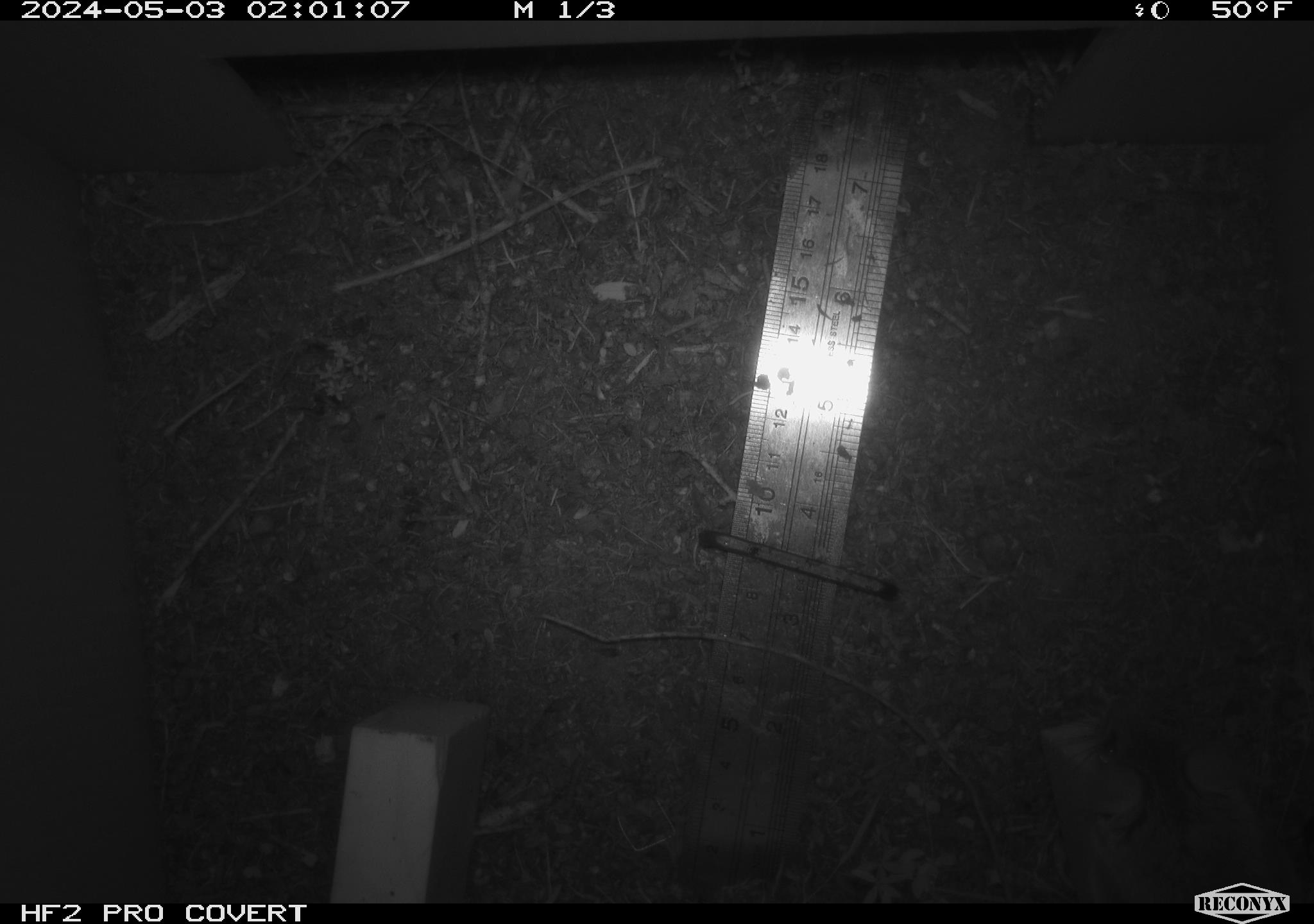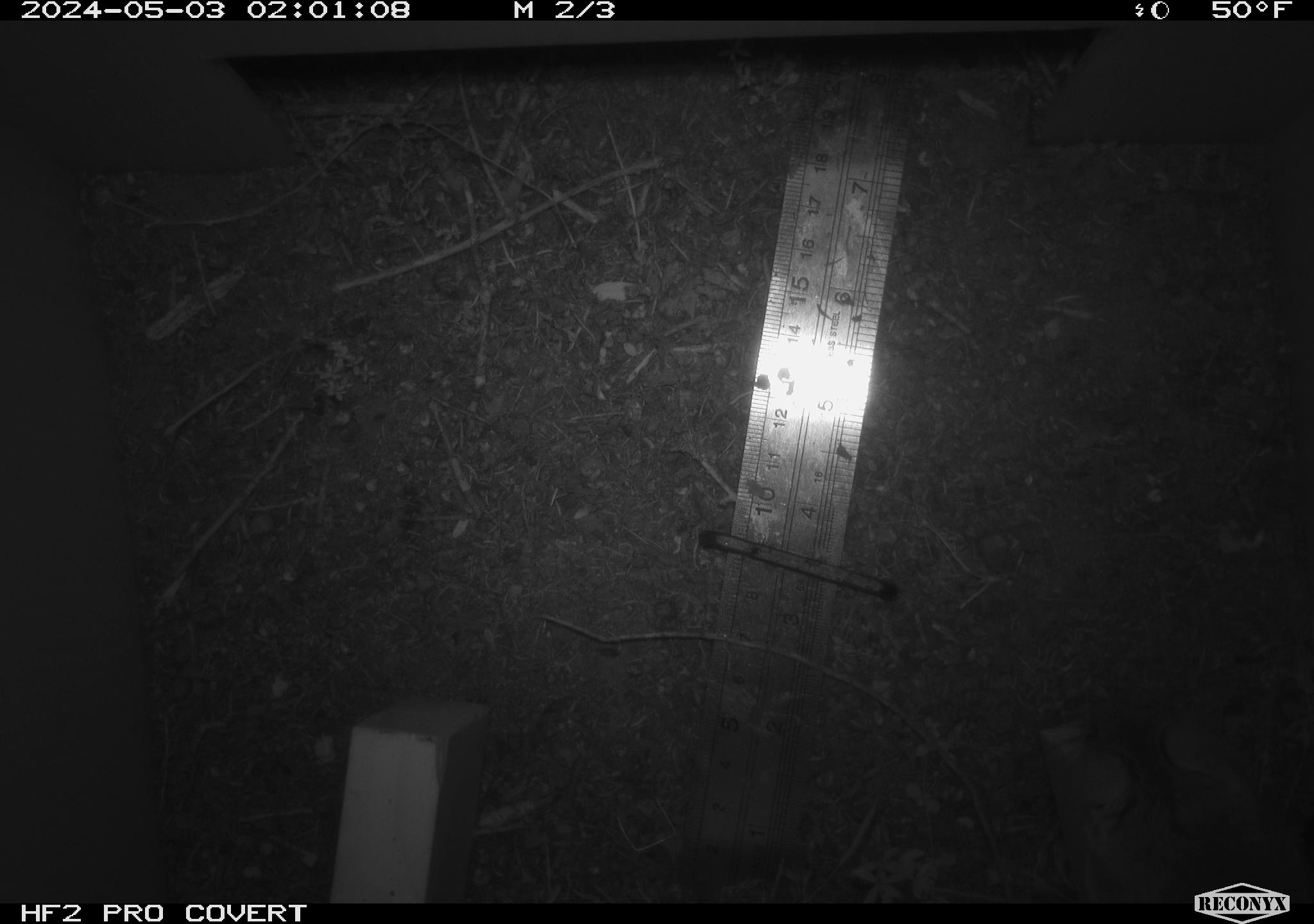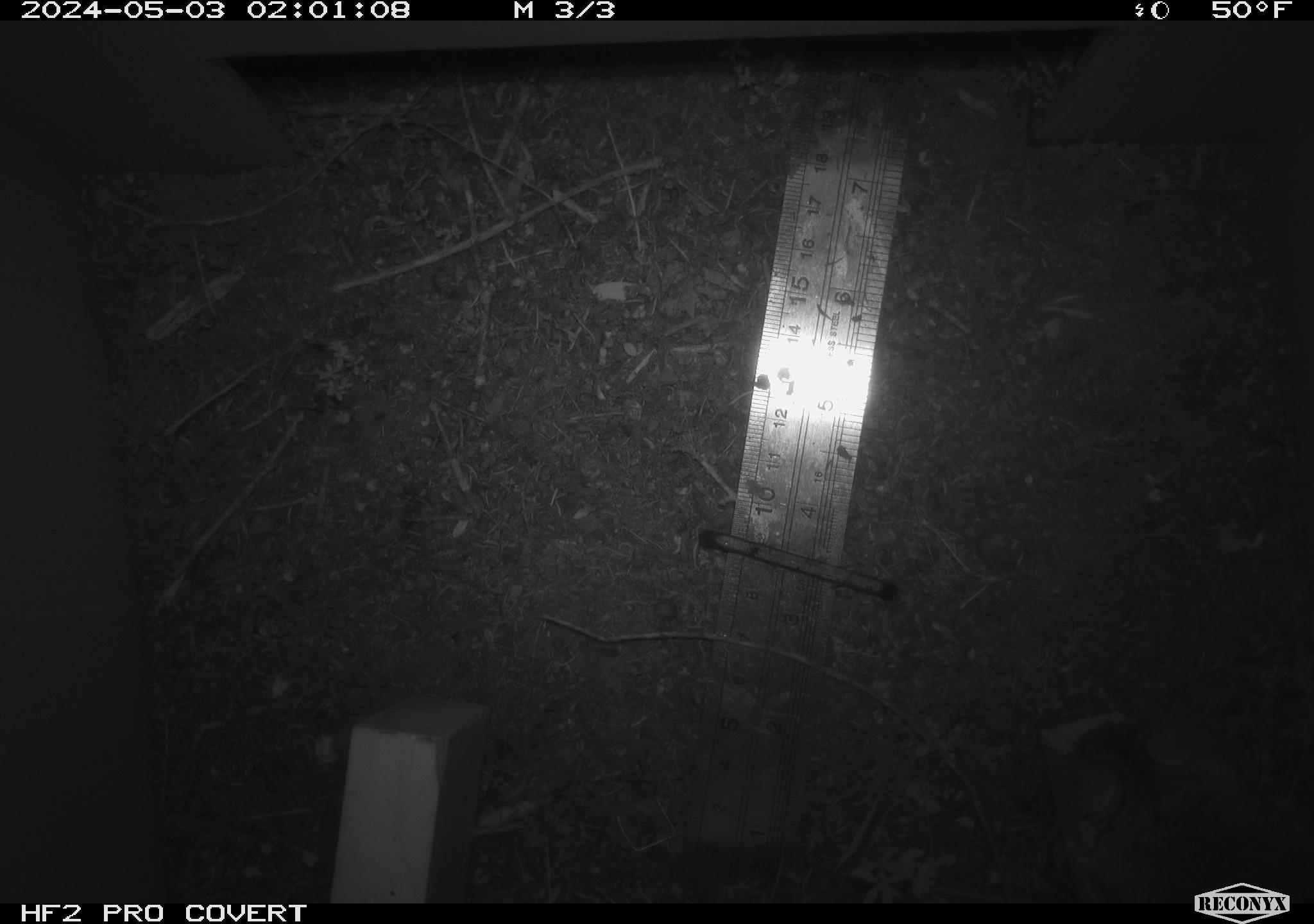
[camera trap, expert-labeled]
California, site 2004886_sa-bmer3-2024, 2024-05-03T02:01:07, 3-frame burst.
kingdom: Animalia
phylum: Chordata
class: Mammalia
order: Rodentia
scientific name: Rodentia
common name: mouse species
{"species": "mouse species (Rodentia)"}